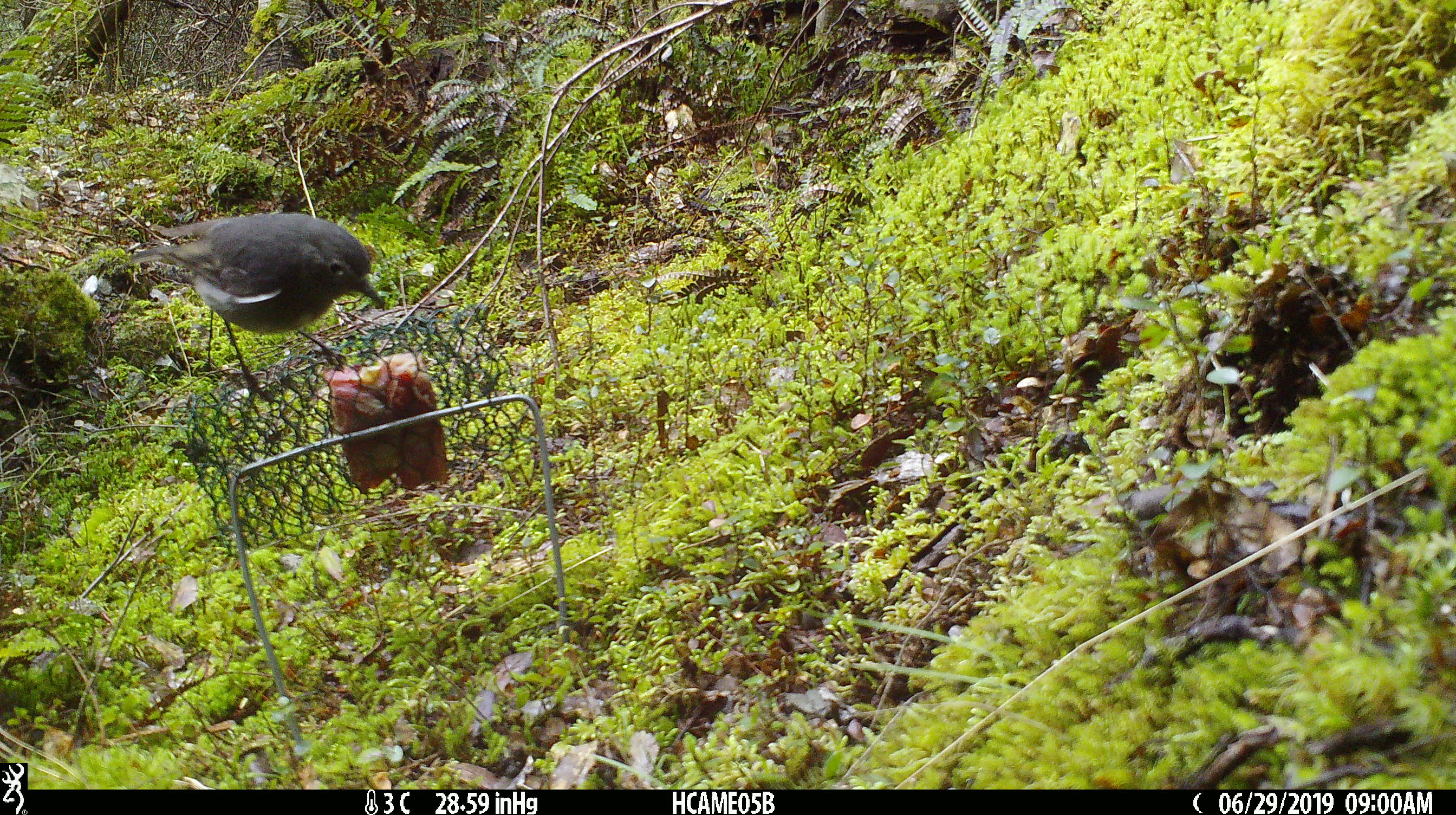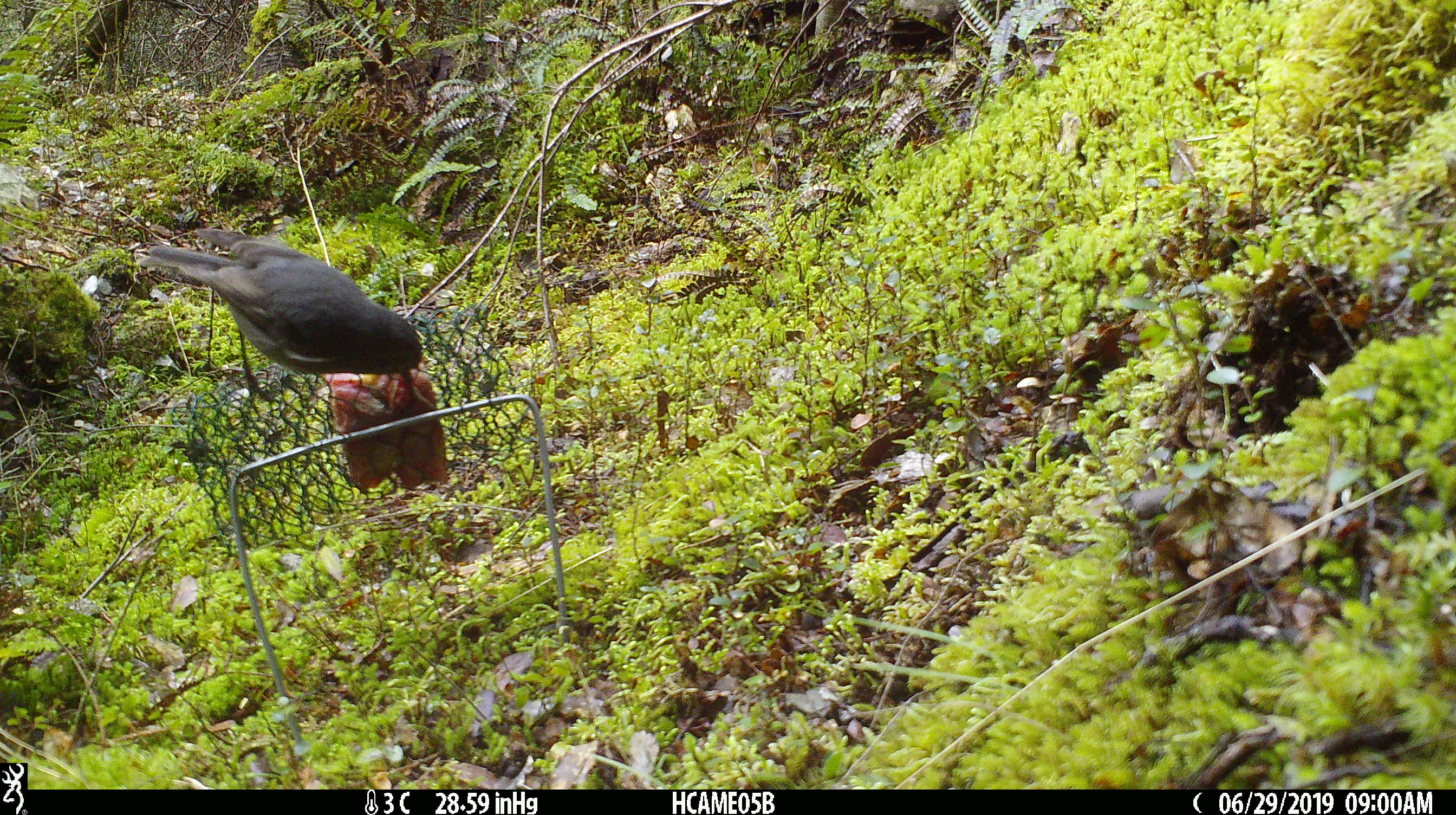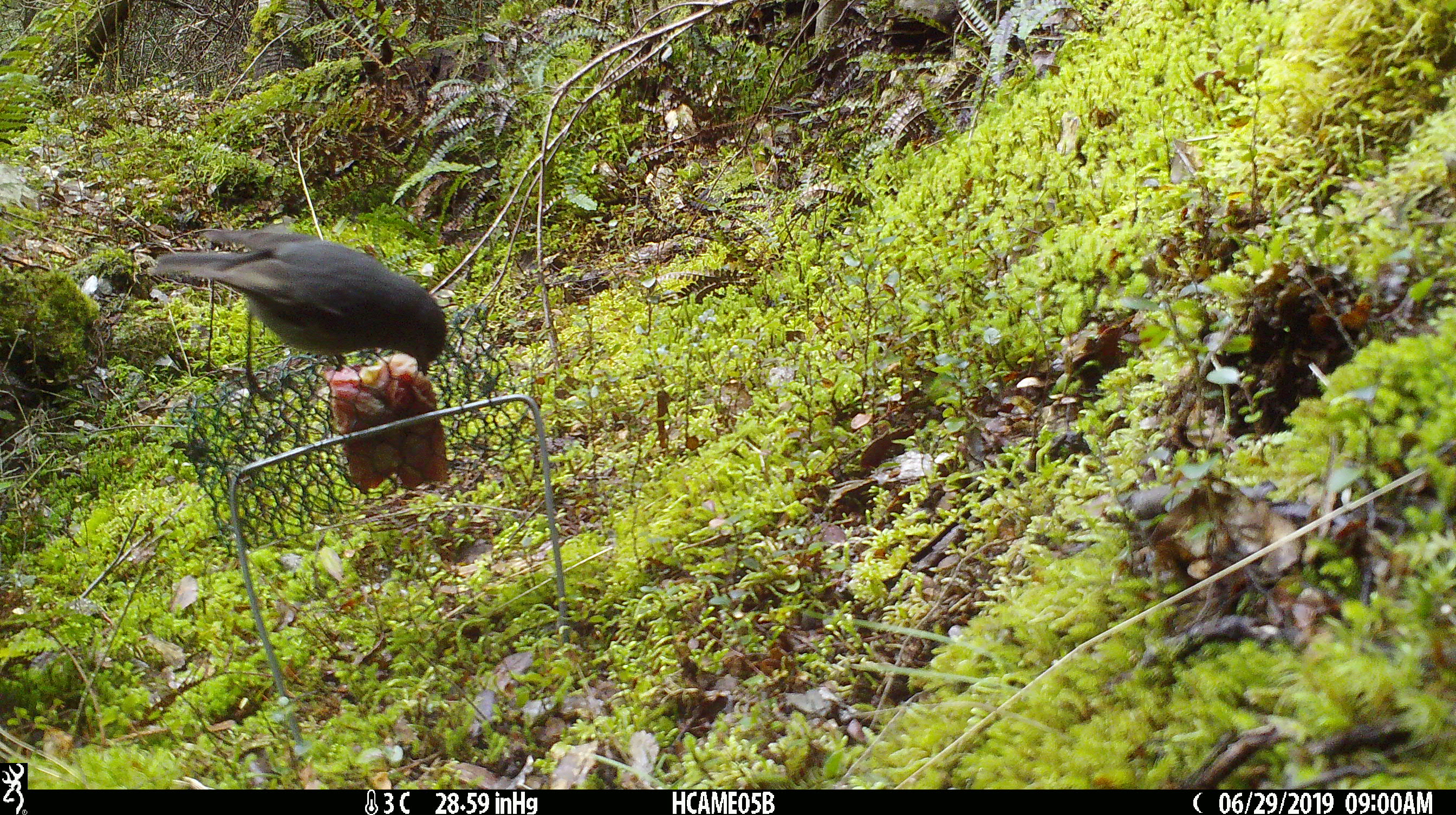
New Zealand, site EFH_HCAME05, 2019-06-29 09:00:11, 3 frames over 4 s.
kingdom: Animalia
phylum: Chordata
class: Aves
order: Passeriformes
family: Petroicidae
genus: Petroica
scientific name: Petroica australis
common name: new zealand robin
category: robin